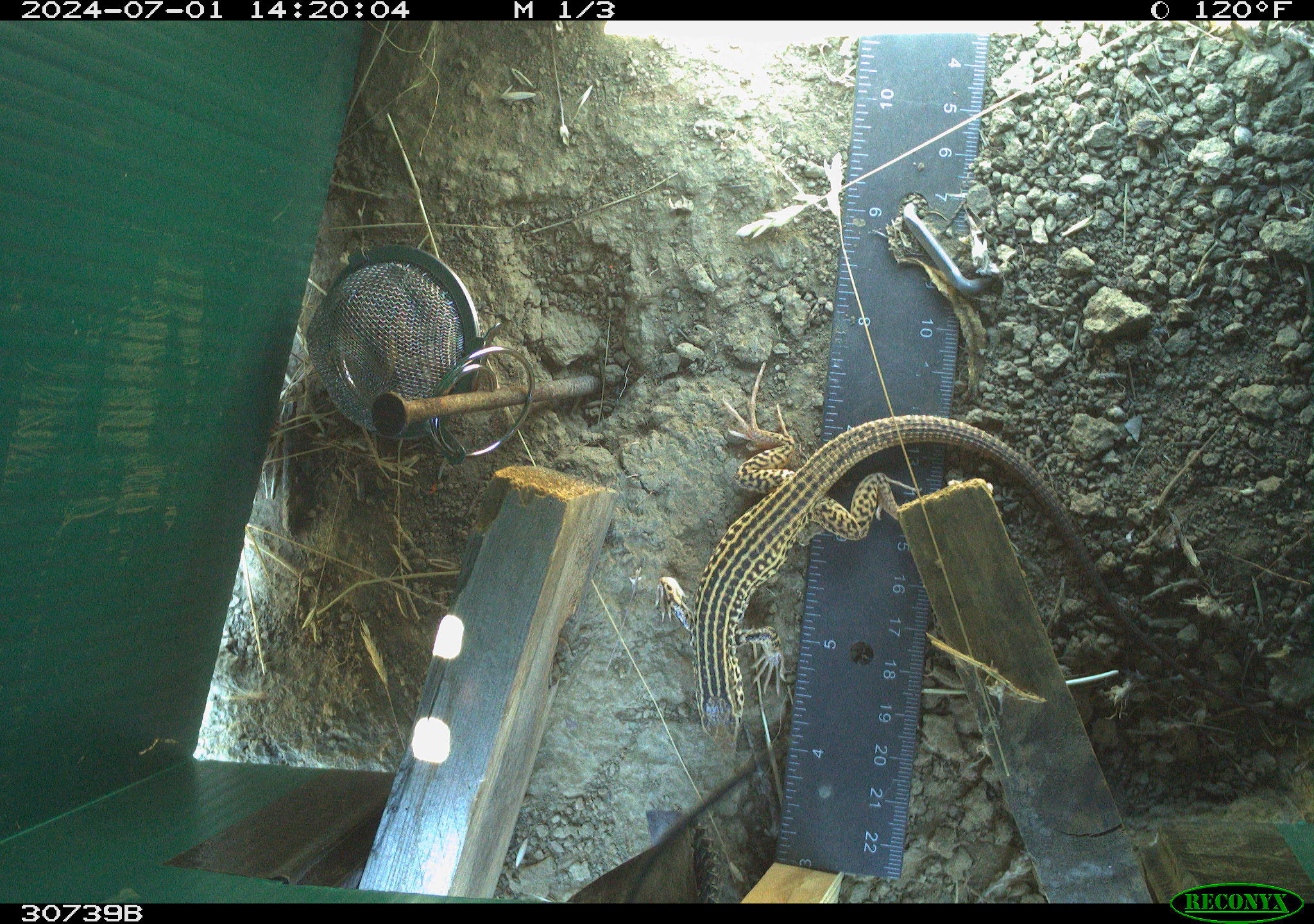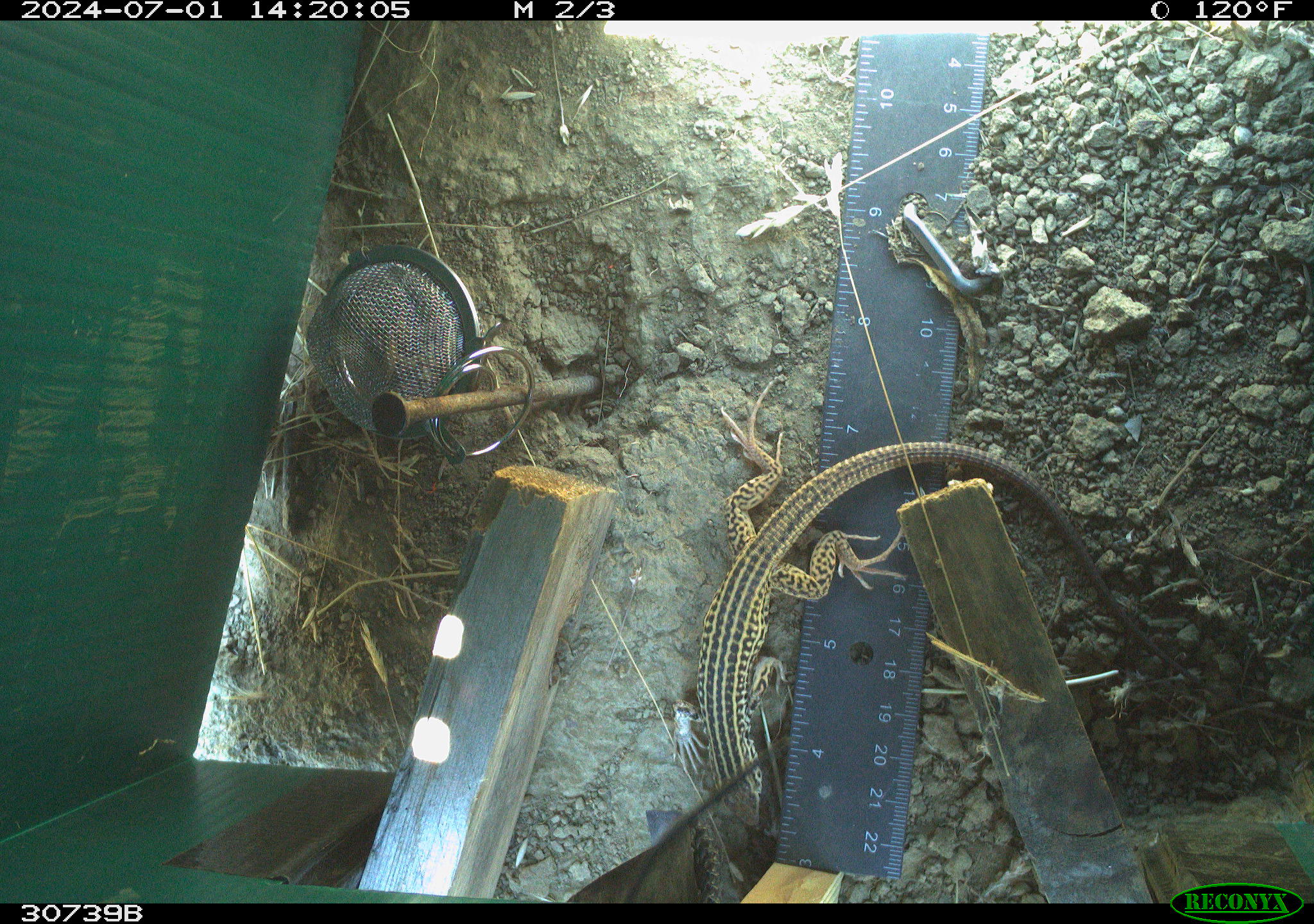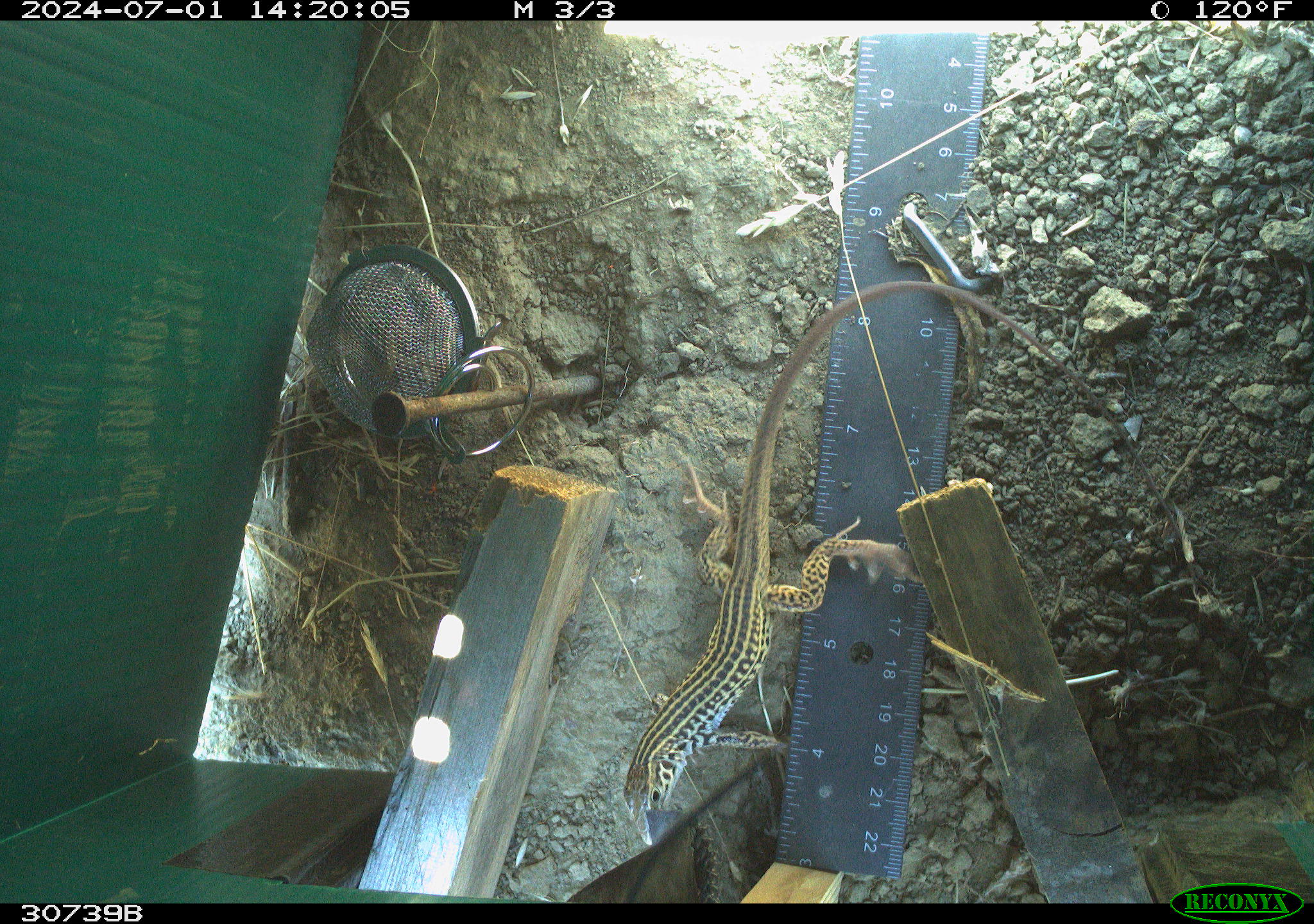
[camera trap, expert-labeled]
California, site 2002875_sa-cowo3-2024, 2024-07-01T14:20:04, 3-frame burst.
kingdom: Animalia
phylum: Chordata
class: Reptilia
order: Squamata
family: Teiidae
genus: Aspidoscelis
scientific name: Aspidoscelis tigris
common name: western whiptail